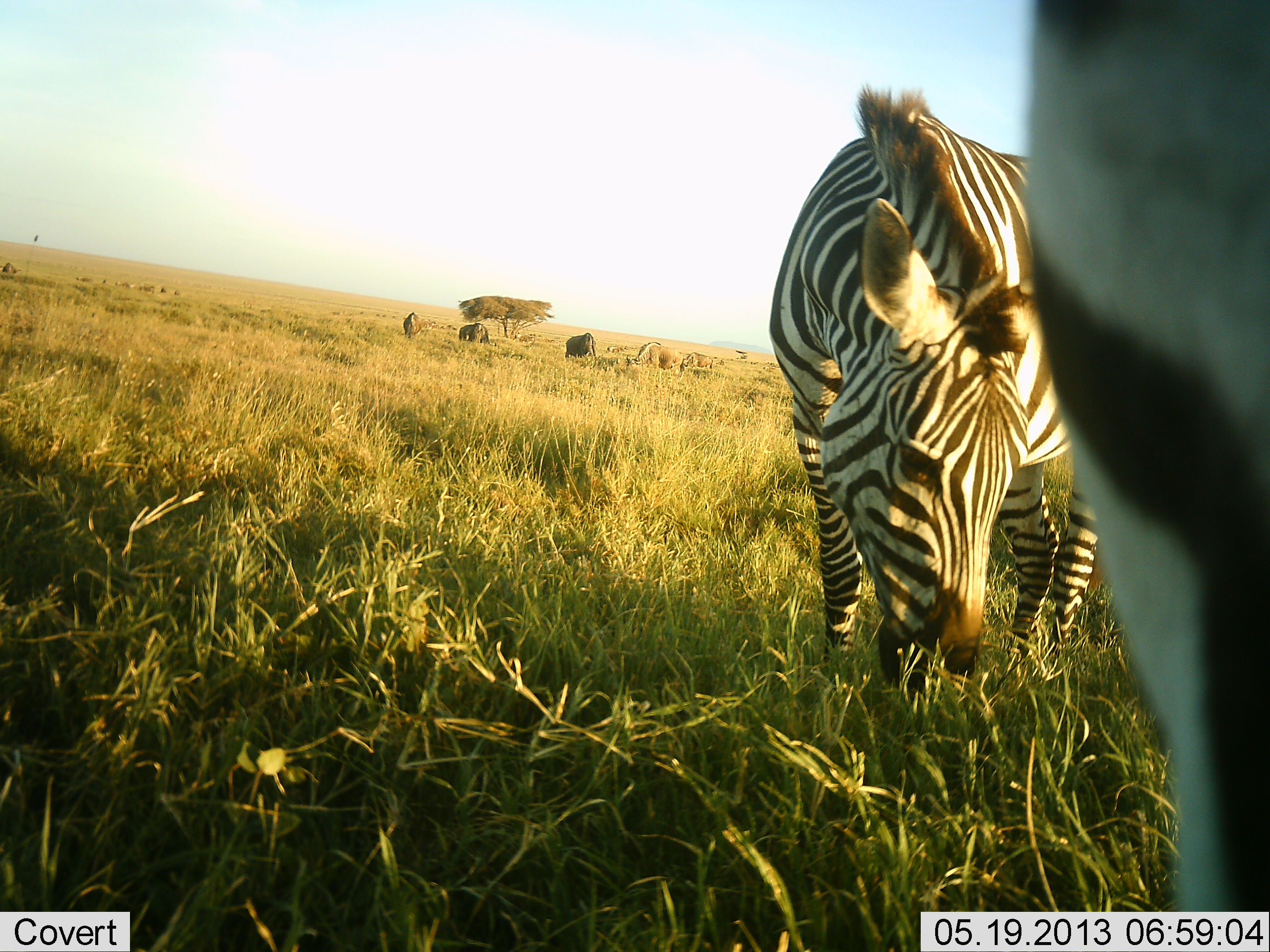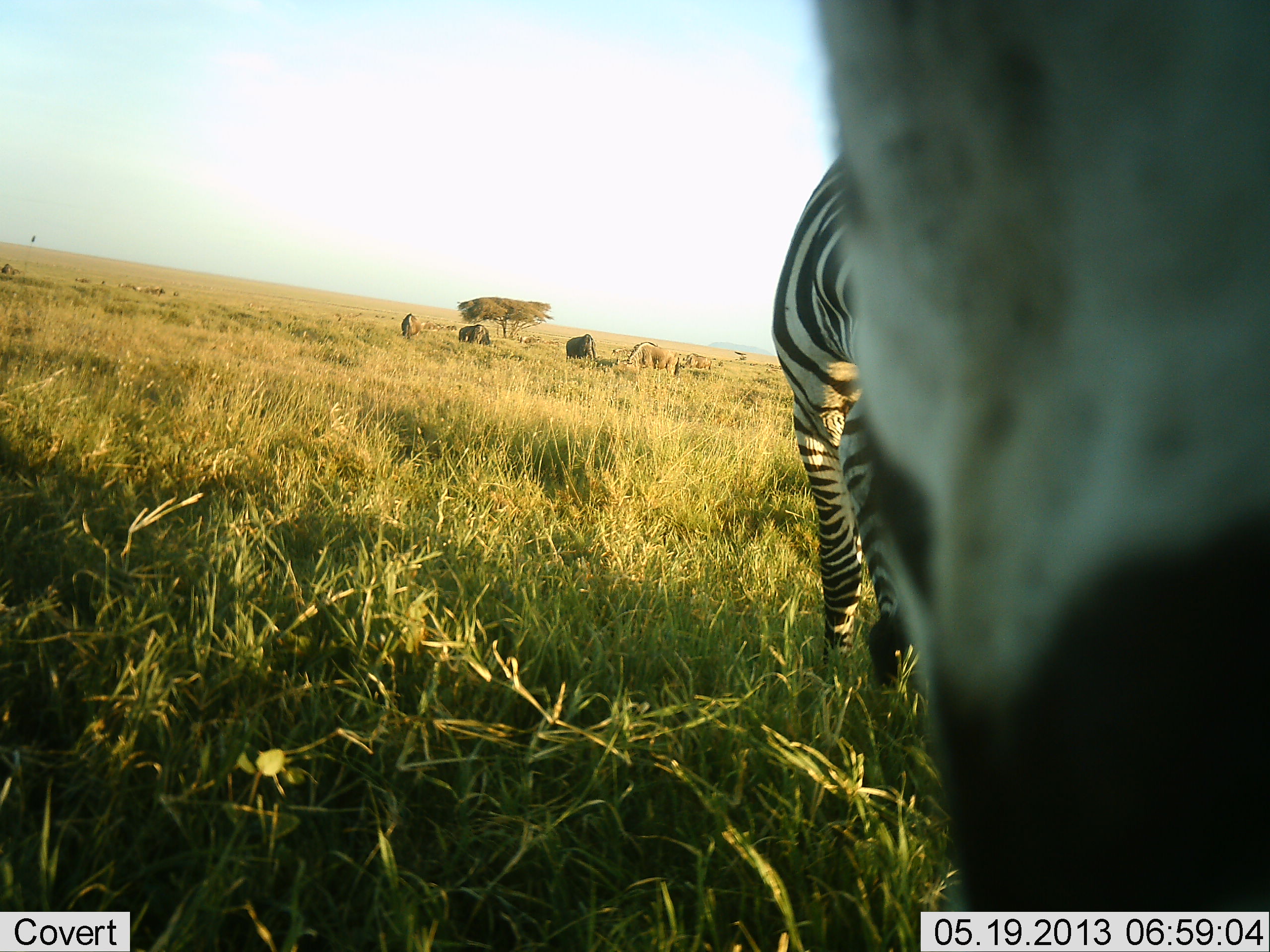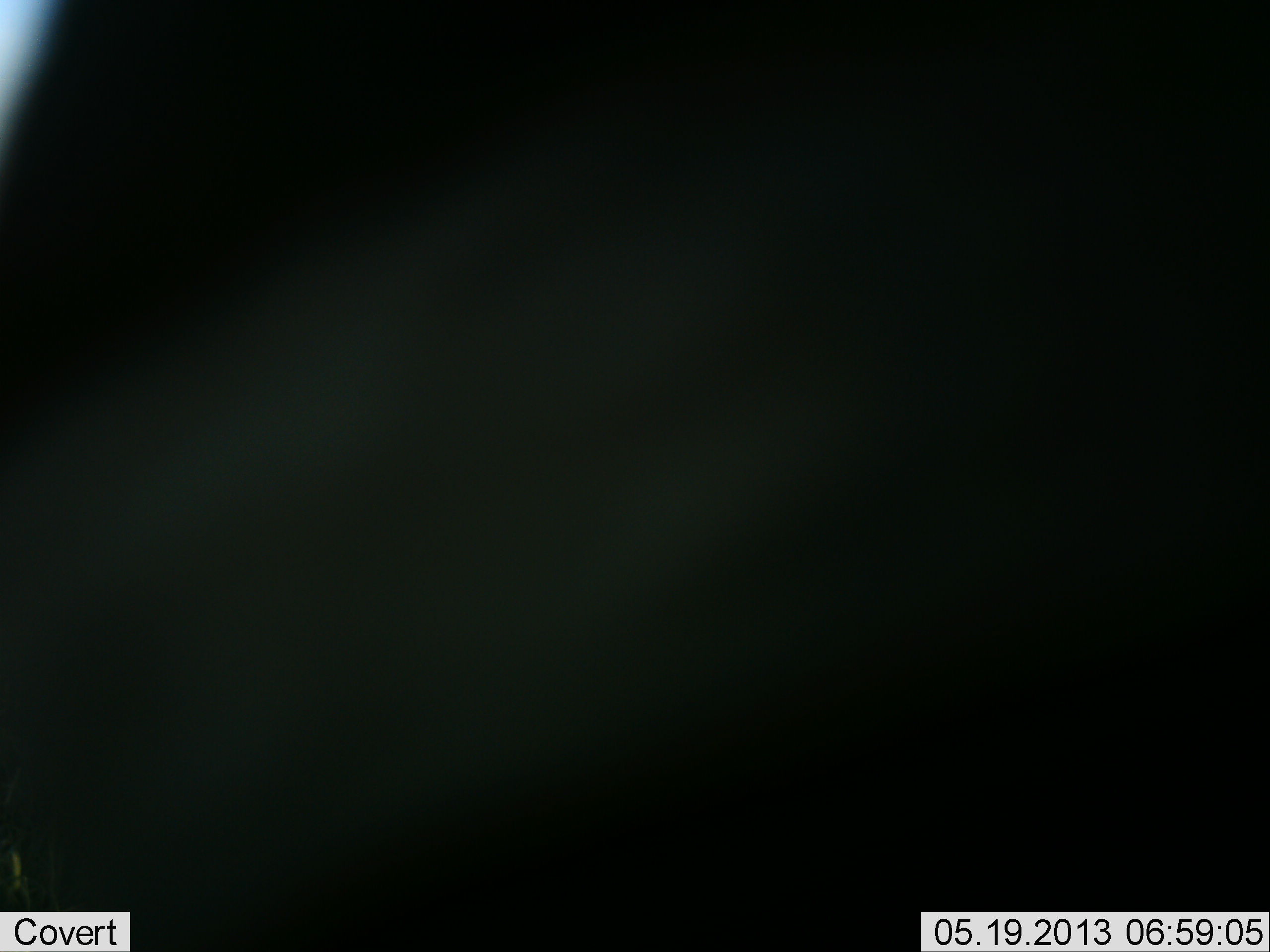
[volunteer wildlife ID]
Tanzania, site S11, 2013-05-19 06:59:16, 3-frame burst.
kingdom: Animalia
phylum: Chordata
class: Mammalia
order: Artiodactyla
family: Bovidae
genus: Connochaetes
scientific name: Connochaetes taurinus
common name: blue wildebeest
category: wildebeest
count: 4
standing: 50%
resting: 0%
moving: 25%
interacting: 0%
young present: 0%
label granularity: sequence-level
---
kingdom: Animalia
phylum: Chordata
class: Mammalia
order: Perissodactyla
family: Equidae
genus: Equus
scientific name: Equus quagga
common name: plains zebra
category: zebra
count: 2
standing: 56%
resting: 4%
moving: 20%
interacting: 12%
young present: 0%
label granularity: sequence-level